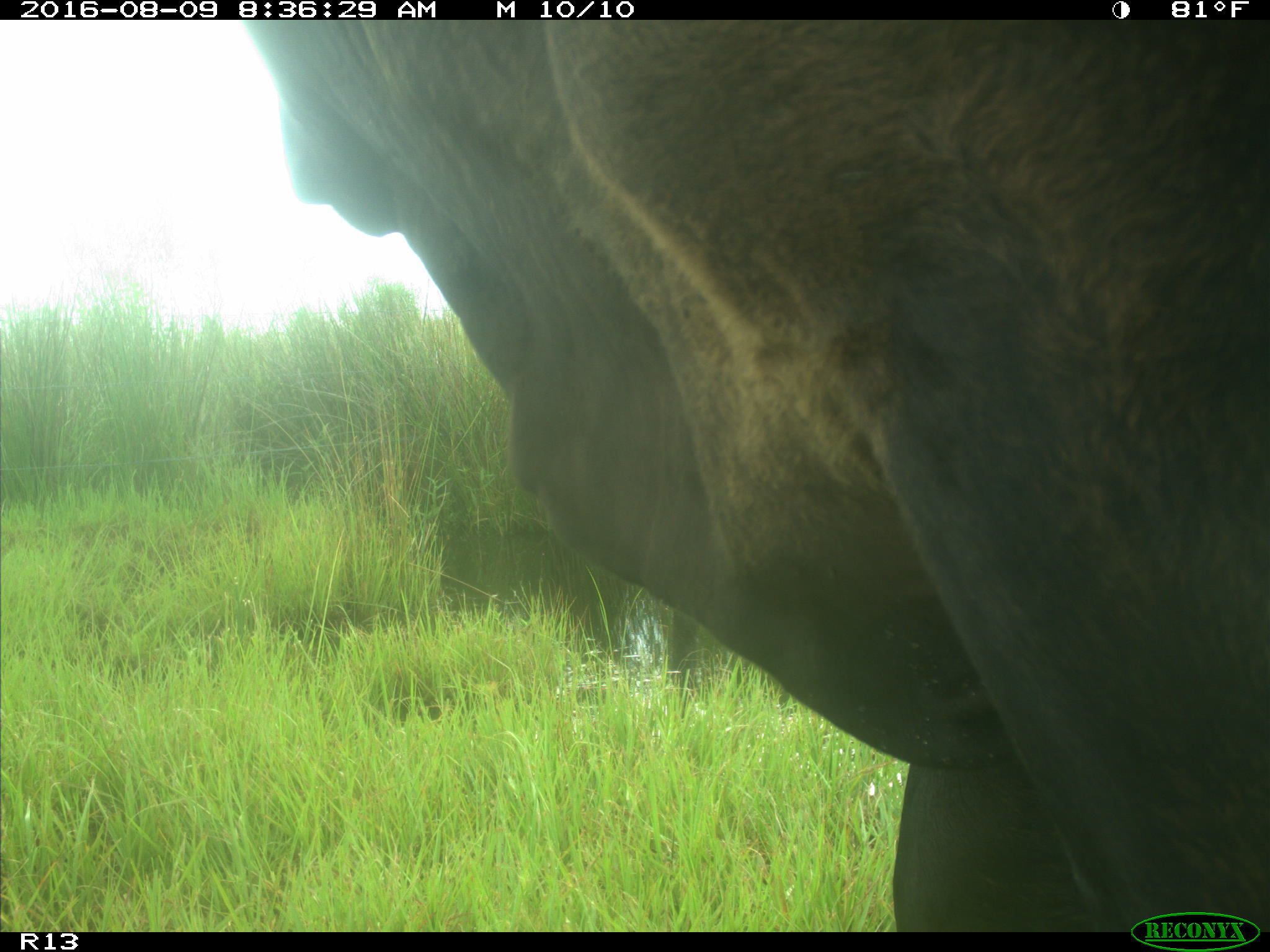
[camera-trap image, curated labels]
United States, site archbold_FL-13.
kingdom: Animalia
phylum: Chordata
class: Mammalia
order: Artiodactyla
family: Bovidae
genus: Bos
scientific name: Bos taurus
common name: domestic cow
Bos taurus (domestic cow).